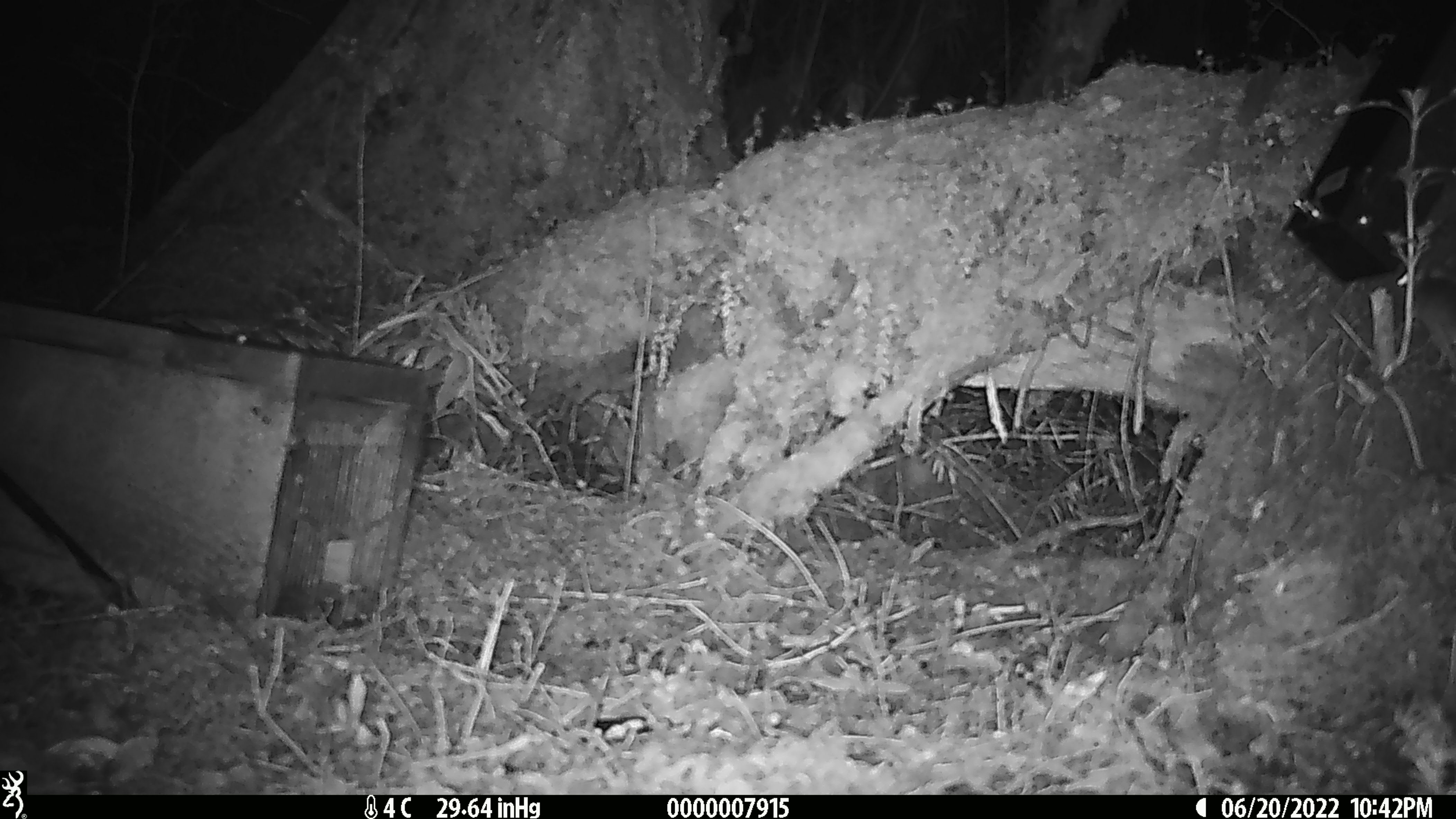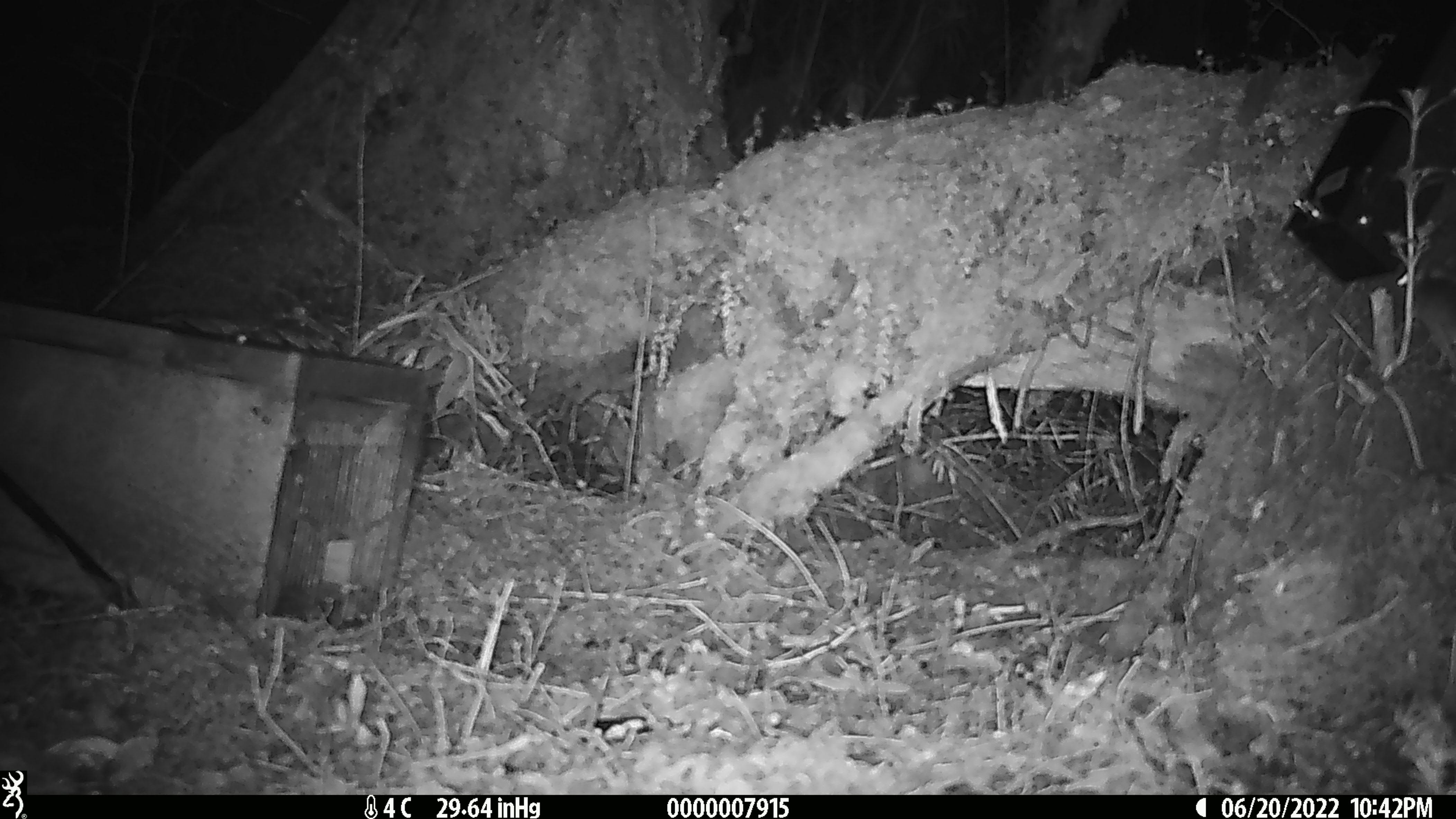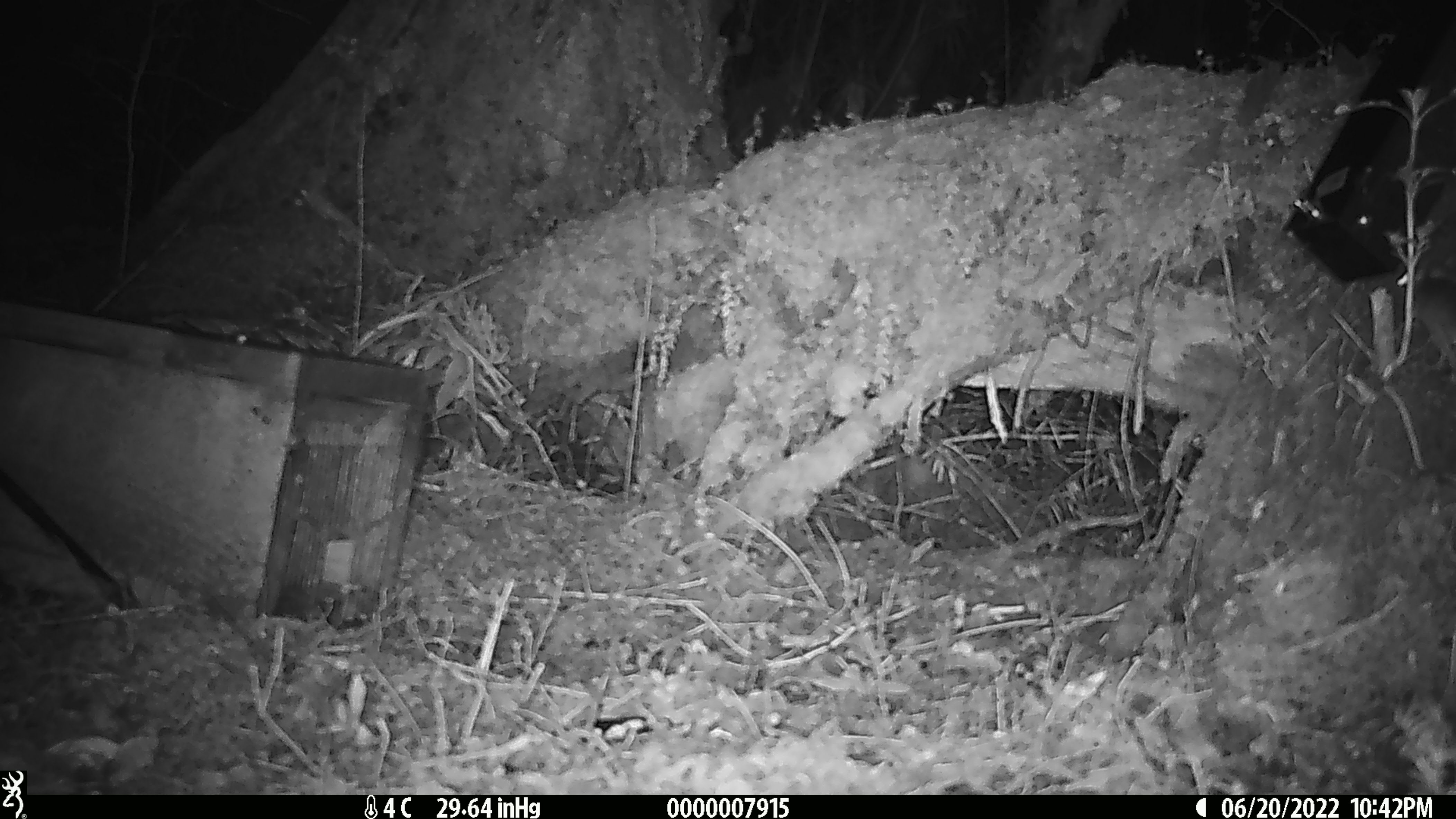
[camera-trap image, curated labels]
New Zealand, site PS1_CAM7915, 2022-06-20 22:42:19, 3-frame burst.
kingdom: Animalia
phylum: Chordata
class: Mammalia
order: Rodentia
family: Muridae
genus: Mus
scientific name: Mus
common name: mouse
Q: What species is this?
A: Mouse (Mus).